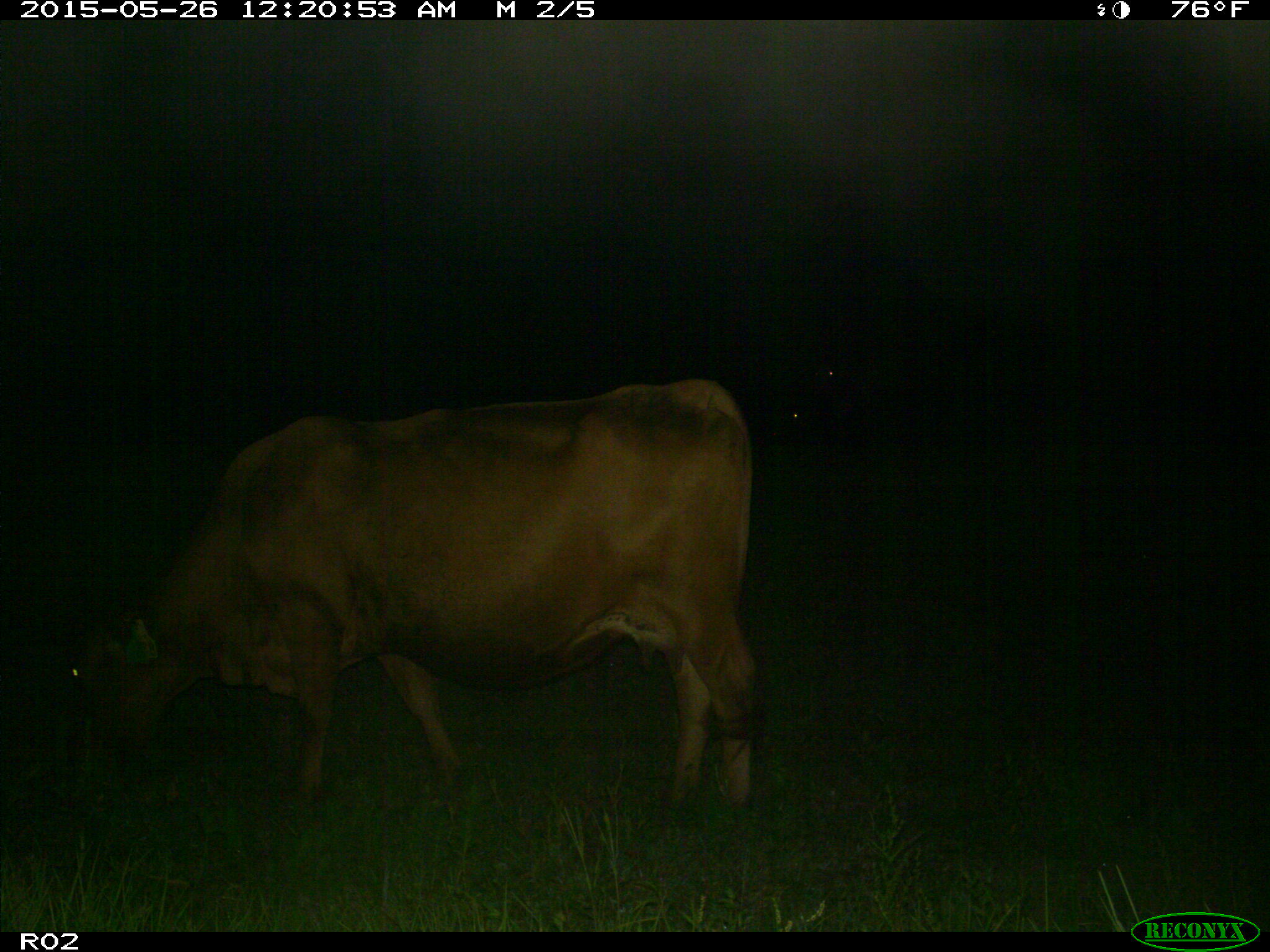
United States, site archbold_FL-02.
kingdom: Animalia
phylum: Chordata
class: Mammalia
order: Artiodactyla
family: Bovidae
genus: Bos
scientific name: Bos taurus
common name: domestic cow